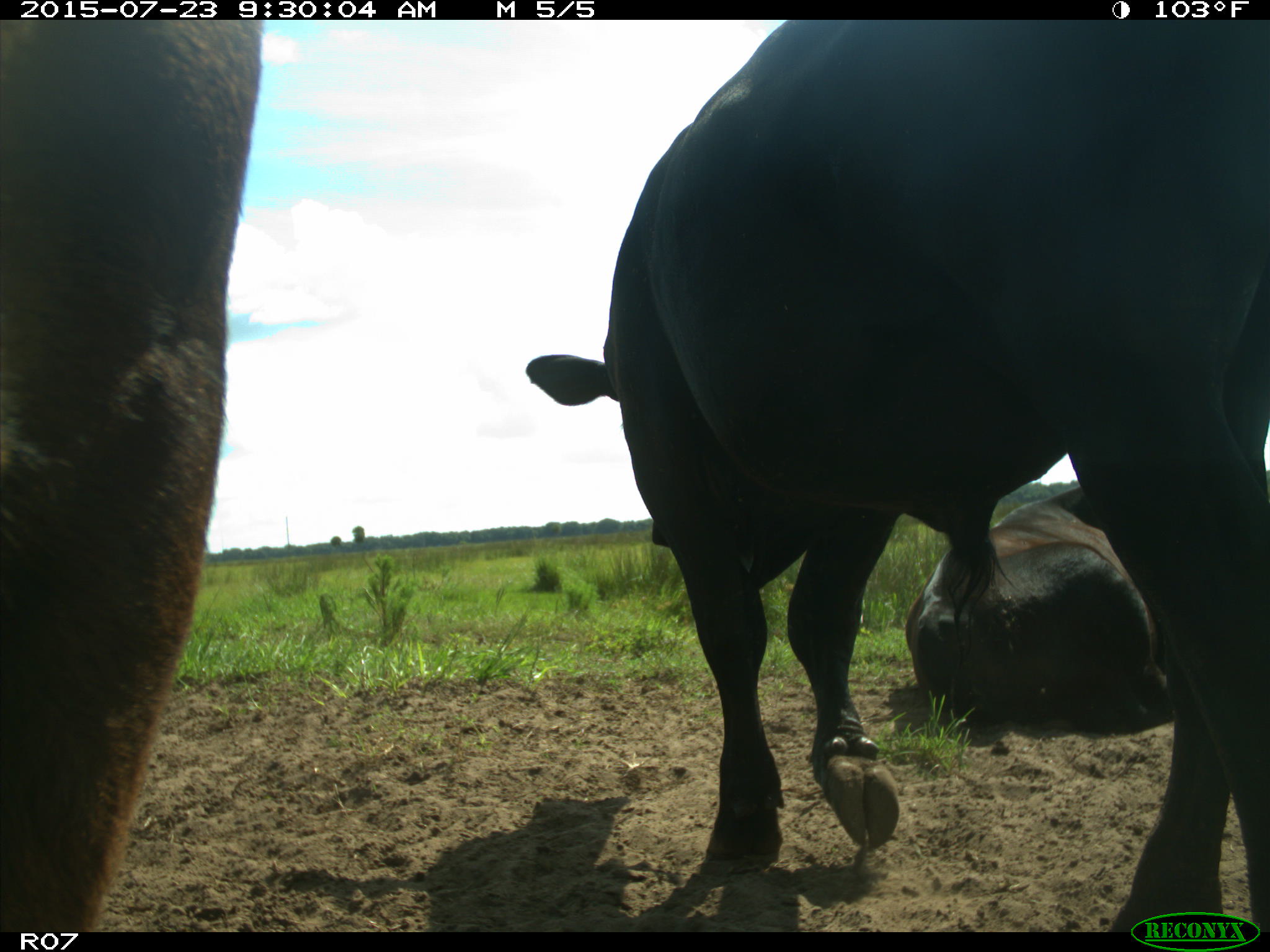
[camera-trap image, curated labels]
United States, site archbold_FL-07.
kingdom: Animalia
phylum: Chordata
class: Mammalia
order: Artiodactyla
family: Bovidae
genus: Bos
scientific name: Bos taurus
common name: domestic cow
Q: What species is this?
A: Bos taurus (domestic cow).